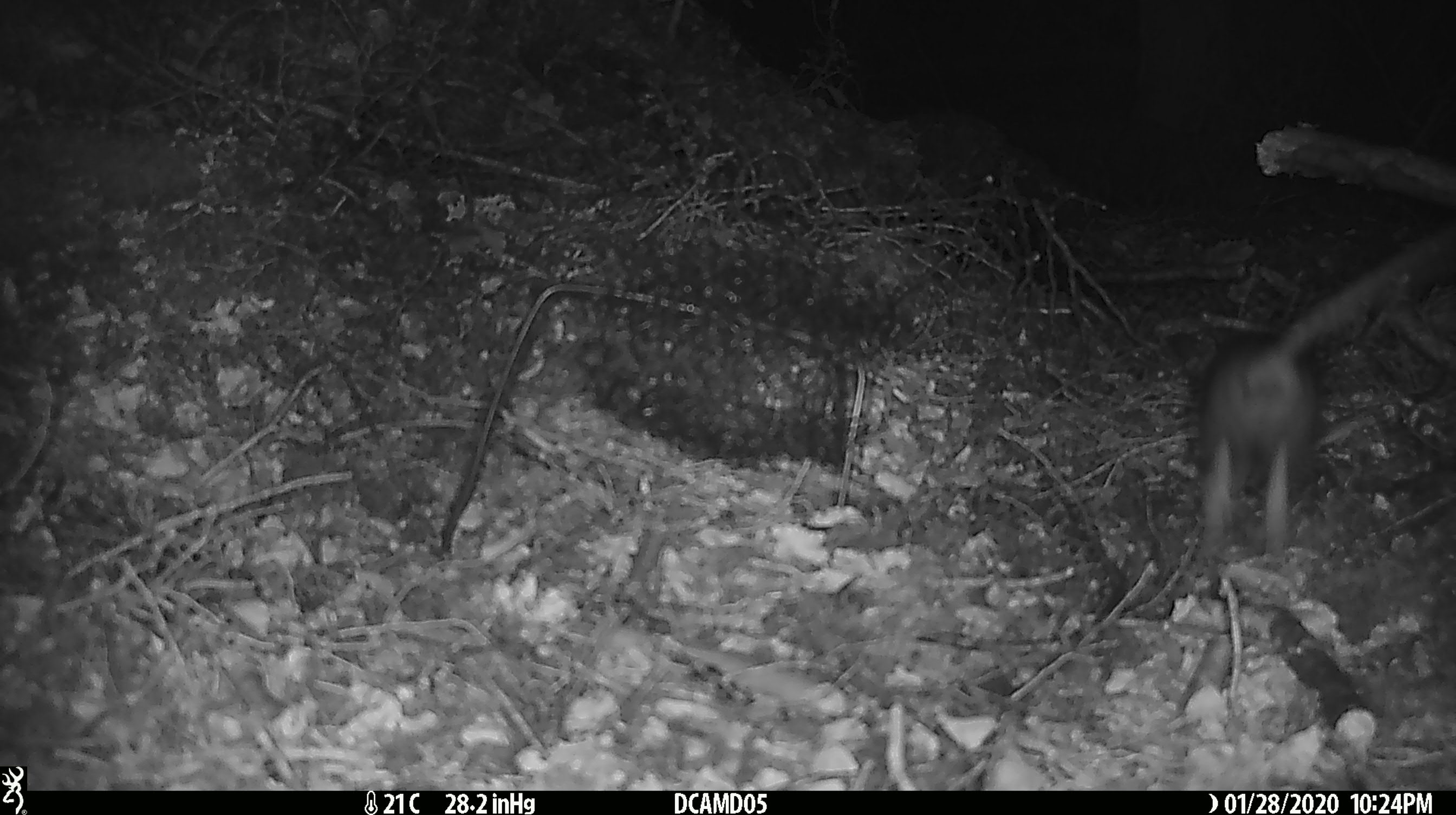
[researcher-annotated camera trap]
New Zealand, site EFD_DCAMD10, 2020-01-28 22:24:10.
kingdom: Animalia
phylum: Chordata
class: Mammalia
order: Rodentia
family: Muridae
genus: Rattus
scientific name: Rattus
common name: rat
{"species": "rat (Rattus)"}